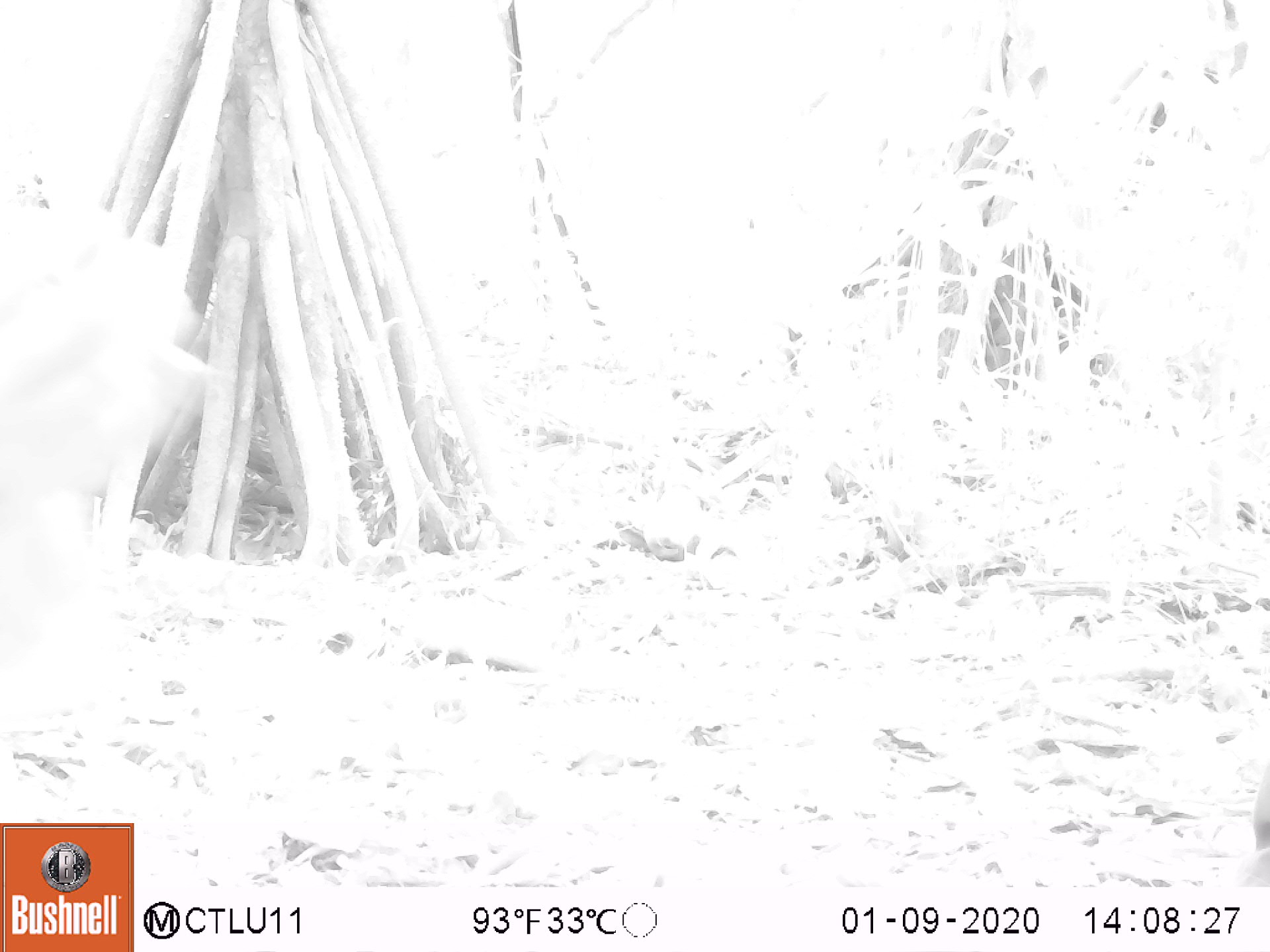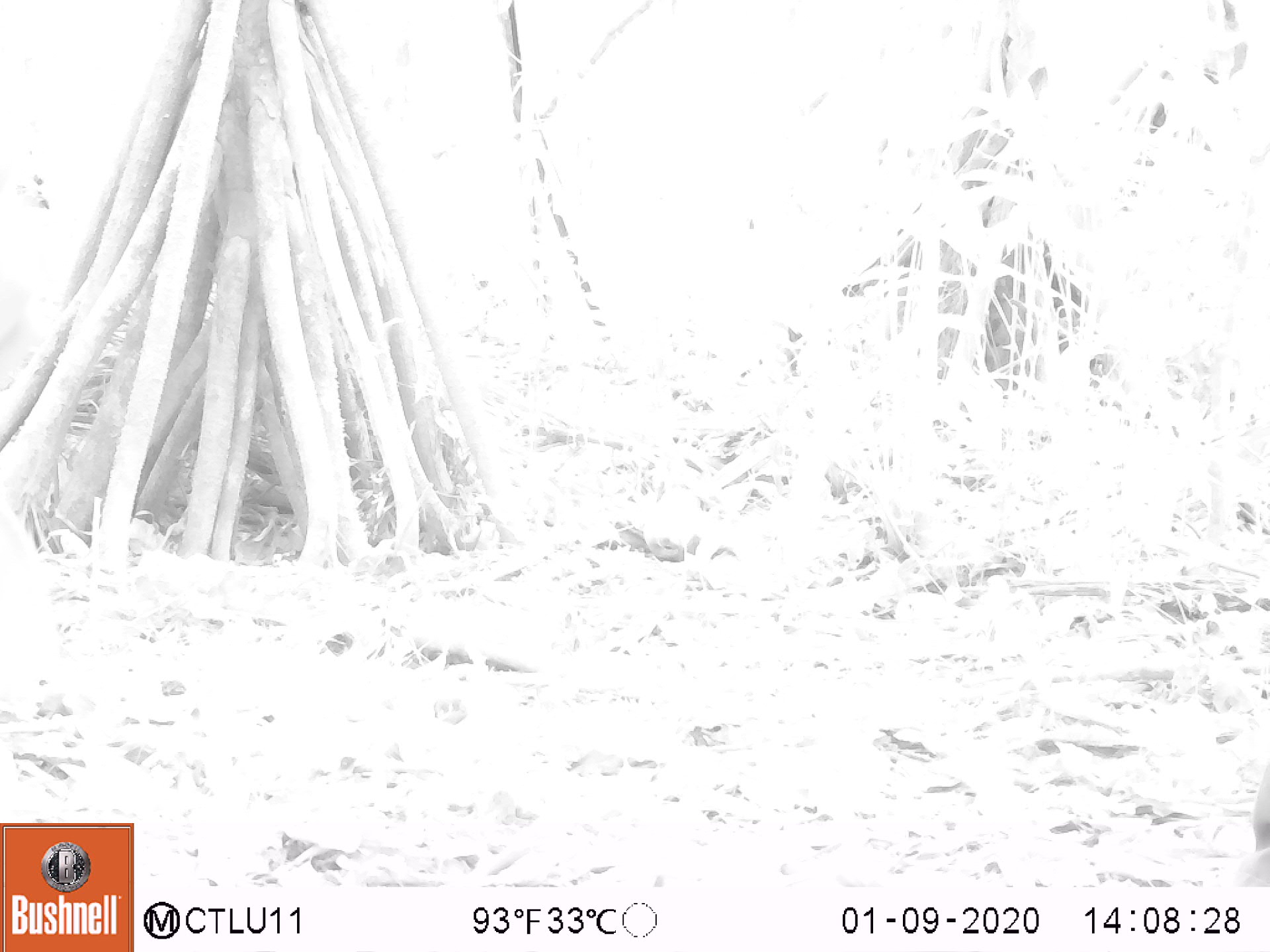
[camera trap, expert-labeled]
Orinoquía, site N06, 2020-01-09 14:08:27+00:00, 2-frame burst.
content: unidentified animal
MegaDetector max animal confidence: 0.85